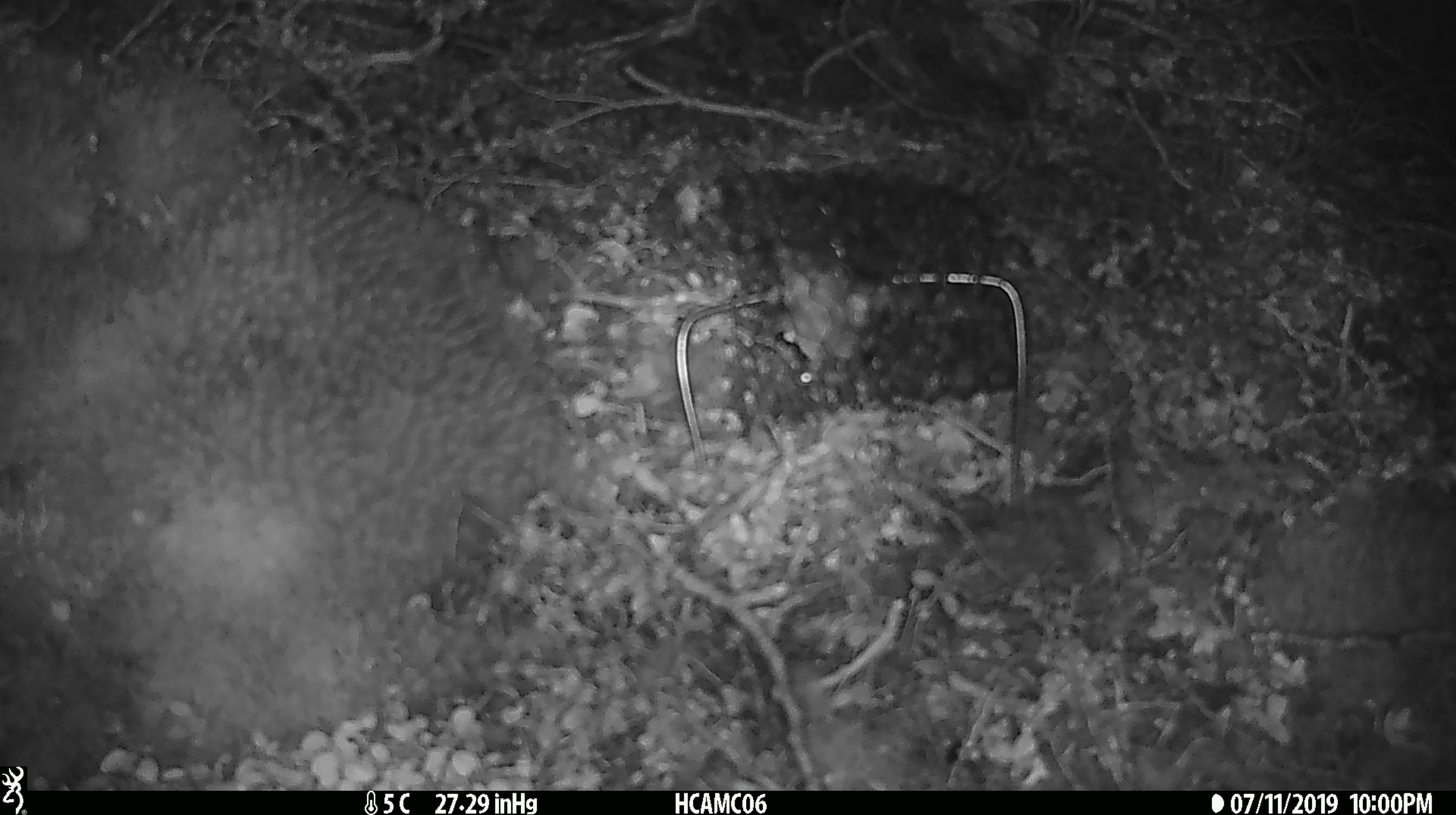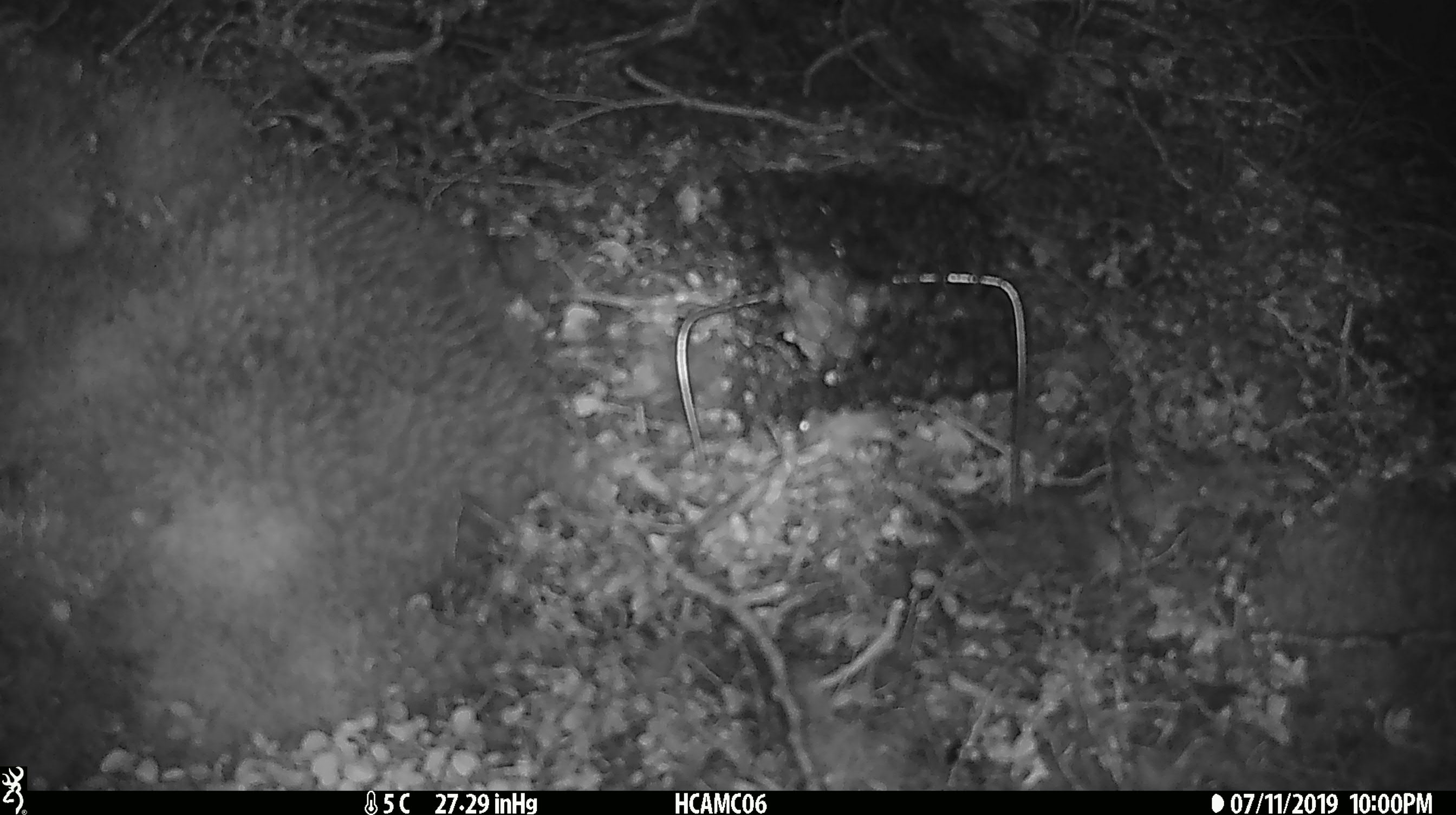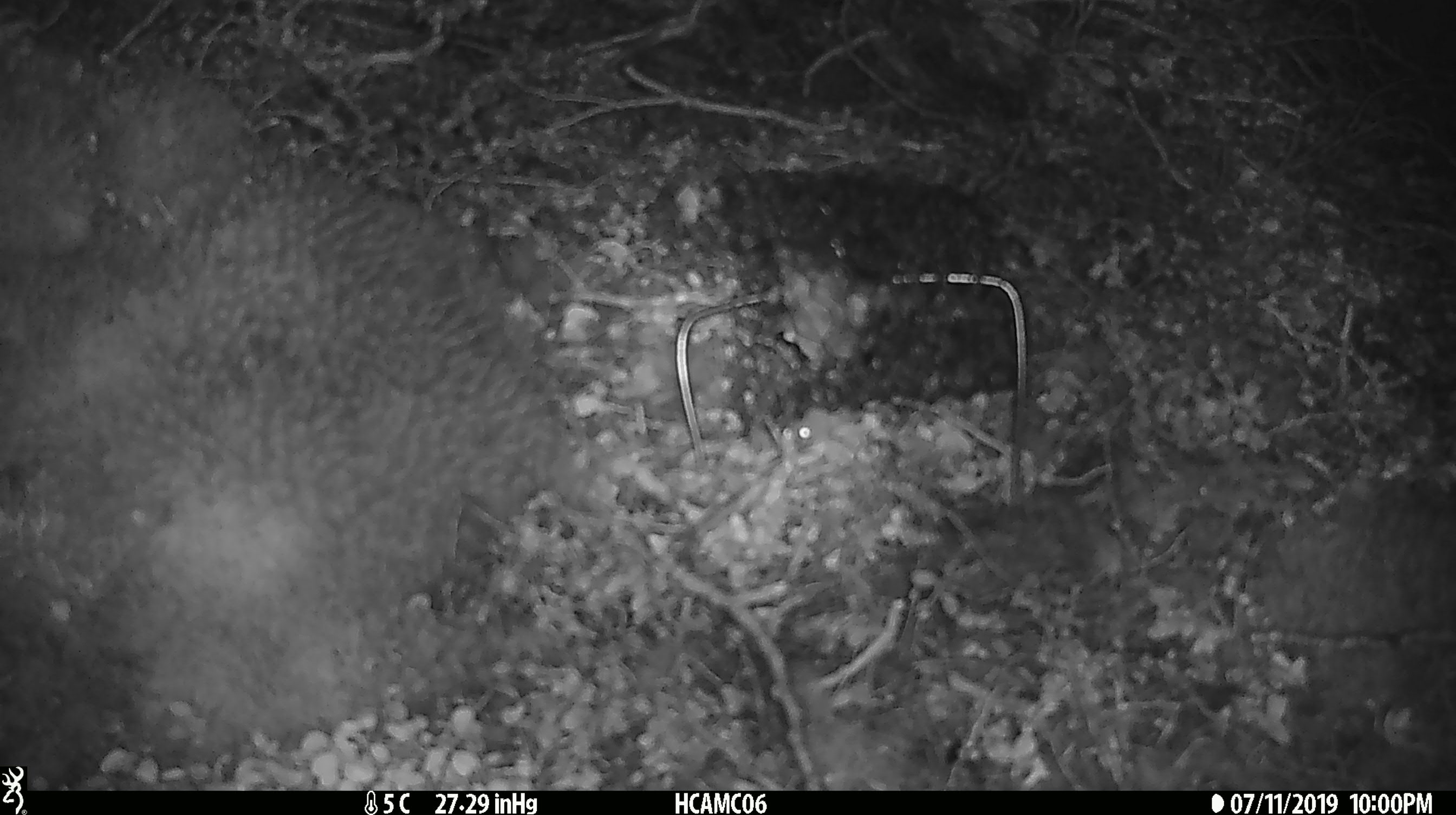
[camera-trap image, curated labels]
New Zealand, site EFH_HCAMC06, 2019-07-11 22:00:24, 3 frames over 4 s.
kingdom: Animalia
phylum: Chordata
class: Mammalia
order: Rodentia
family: Muridae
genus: Mus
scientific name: Mus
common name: mouse